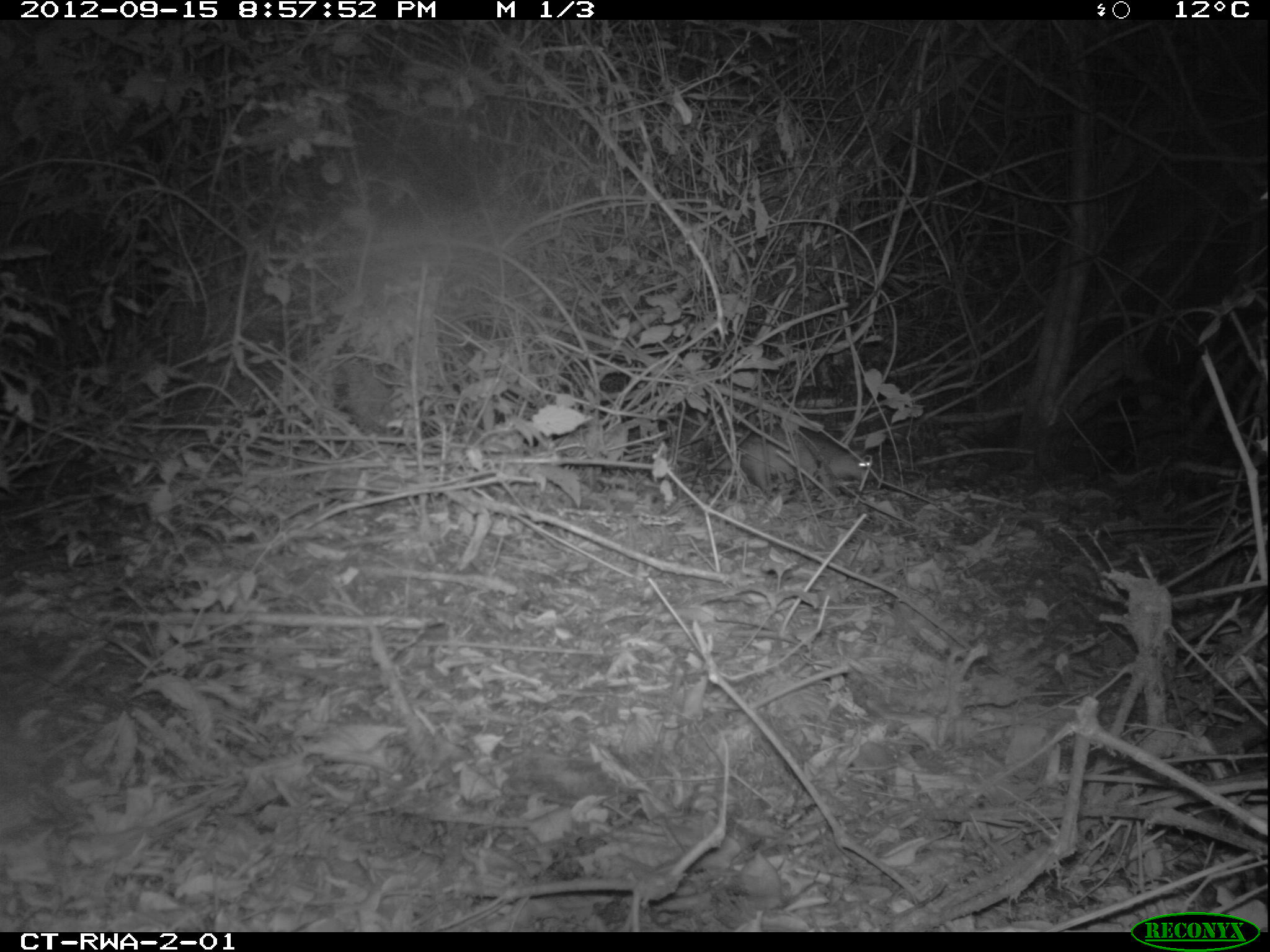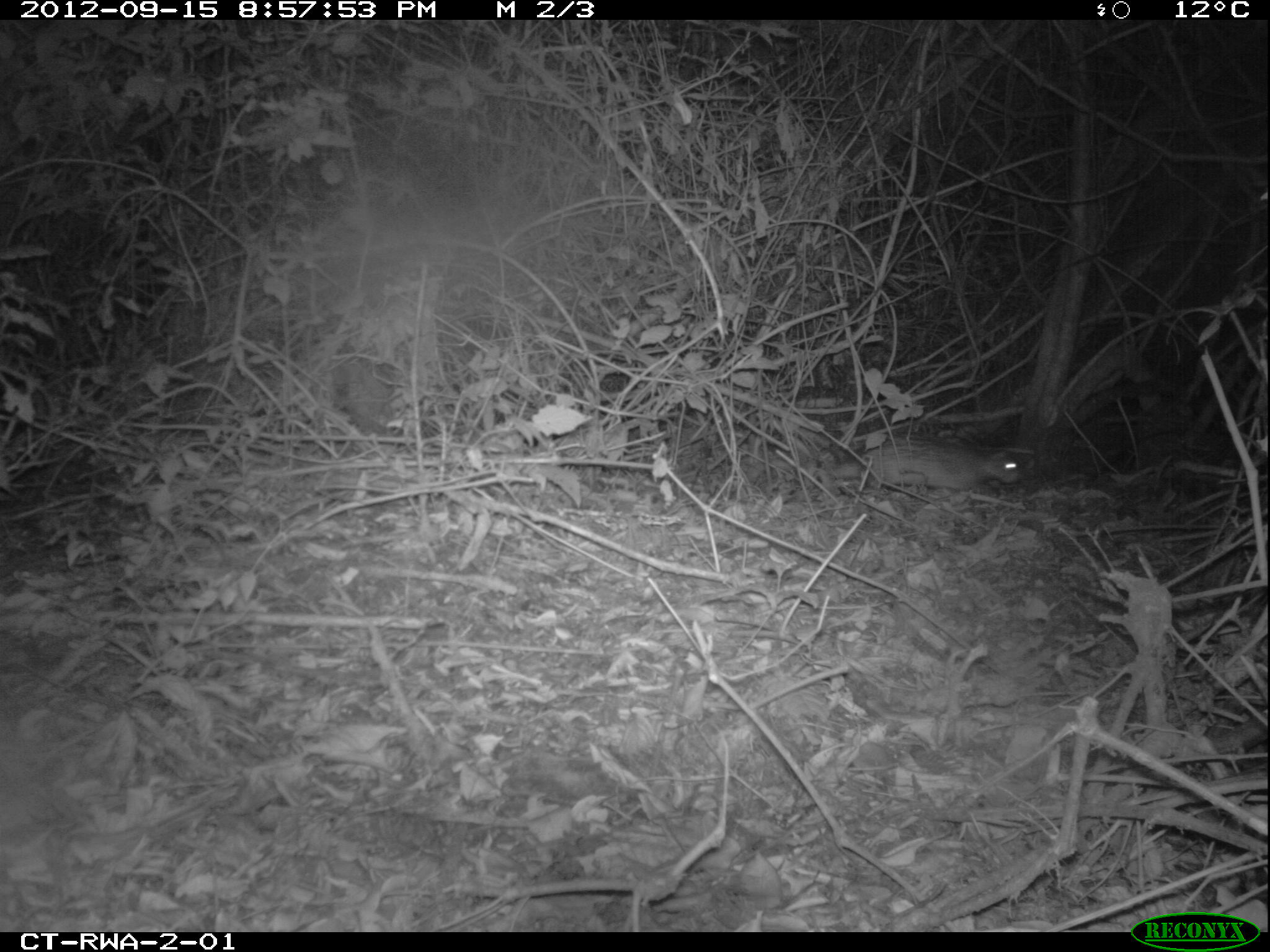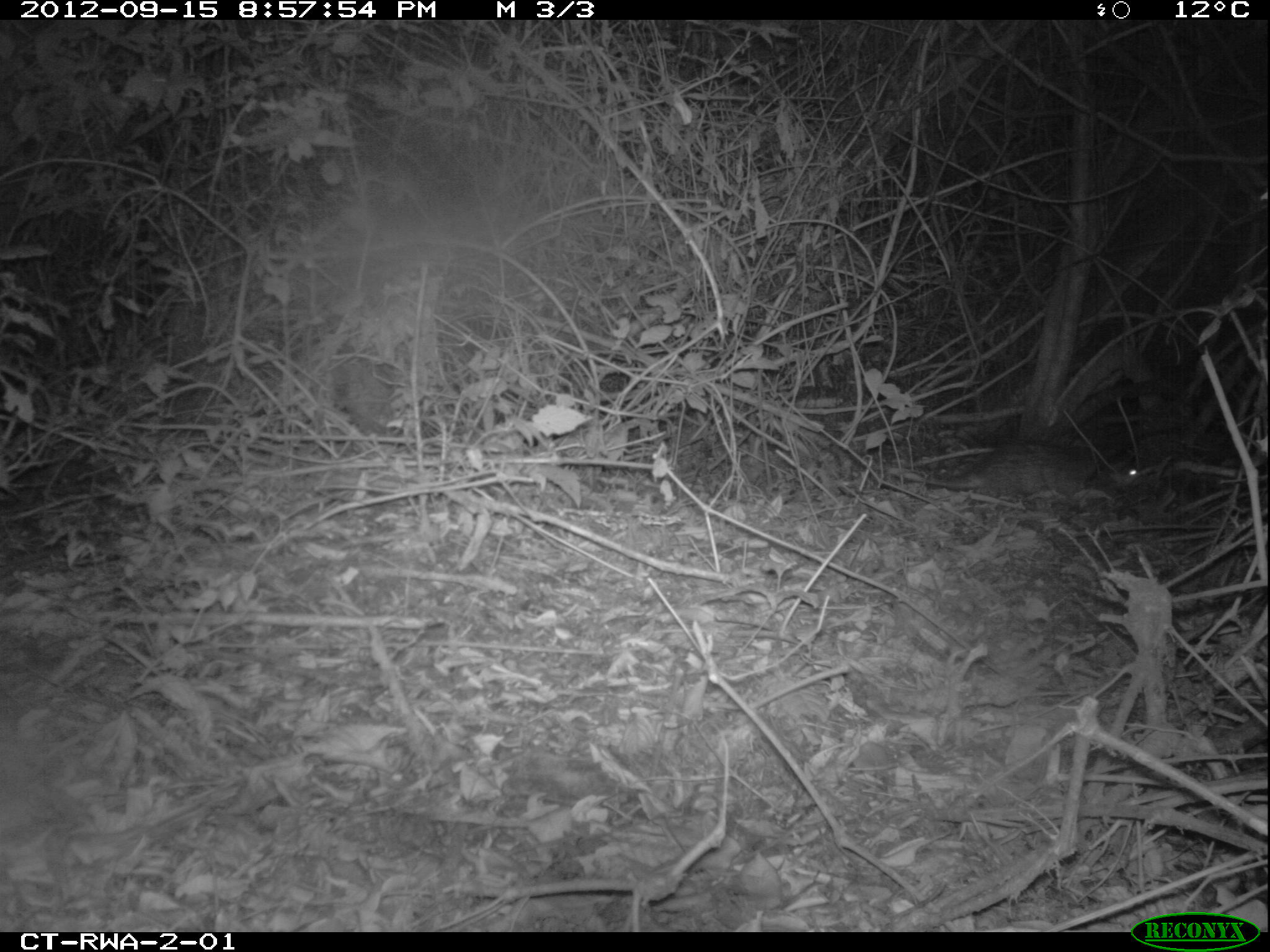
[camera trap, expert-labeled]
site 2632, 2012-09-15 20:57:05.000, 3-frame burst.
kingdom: Animalia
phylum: Chordata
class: Mammalia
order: Rodentia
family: Hystricidae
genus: Atherurus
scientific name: Atherurus africanus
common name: african brush-tailed porcupine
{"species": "Atherurus africanus (african brush-tailed porcupine)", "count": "1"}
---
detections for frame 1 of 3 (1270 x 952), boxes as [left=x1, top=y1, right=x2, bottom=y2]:
atherurus africanus: [left=714, top=422, right=871, bottom=492]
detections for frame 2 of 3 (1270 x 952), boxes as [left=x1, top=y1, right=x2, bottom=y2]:
atherurus africanus: [left=828, top=434, right=1021, bottom=489]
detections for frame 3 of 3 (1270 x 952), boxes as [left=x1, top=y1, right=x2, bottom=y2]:
atherurus africanus: [left=888, top=444, right=1142, bottom=500]